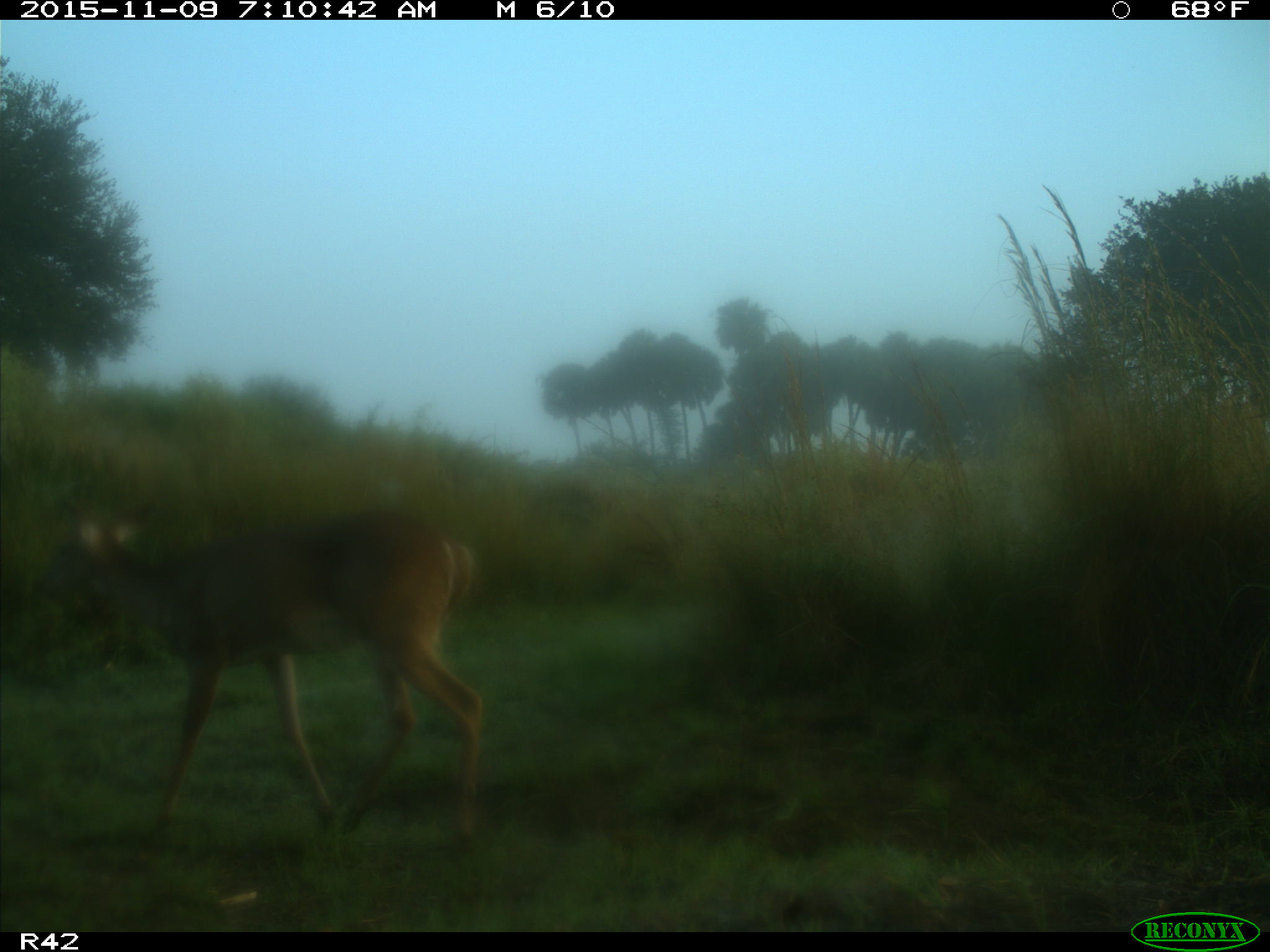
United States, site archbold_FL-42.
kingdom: Animalia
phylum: Chordata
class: Mammalia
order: Artiodactyla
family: Cervidae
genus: Odocoileus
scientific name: Odocoileus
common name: deer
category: unidentified deer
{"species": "unidentified deer (deer) (Odocoileus)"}